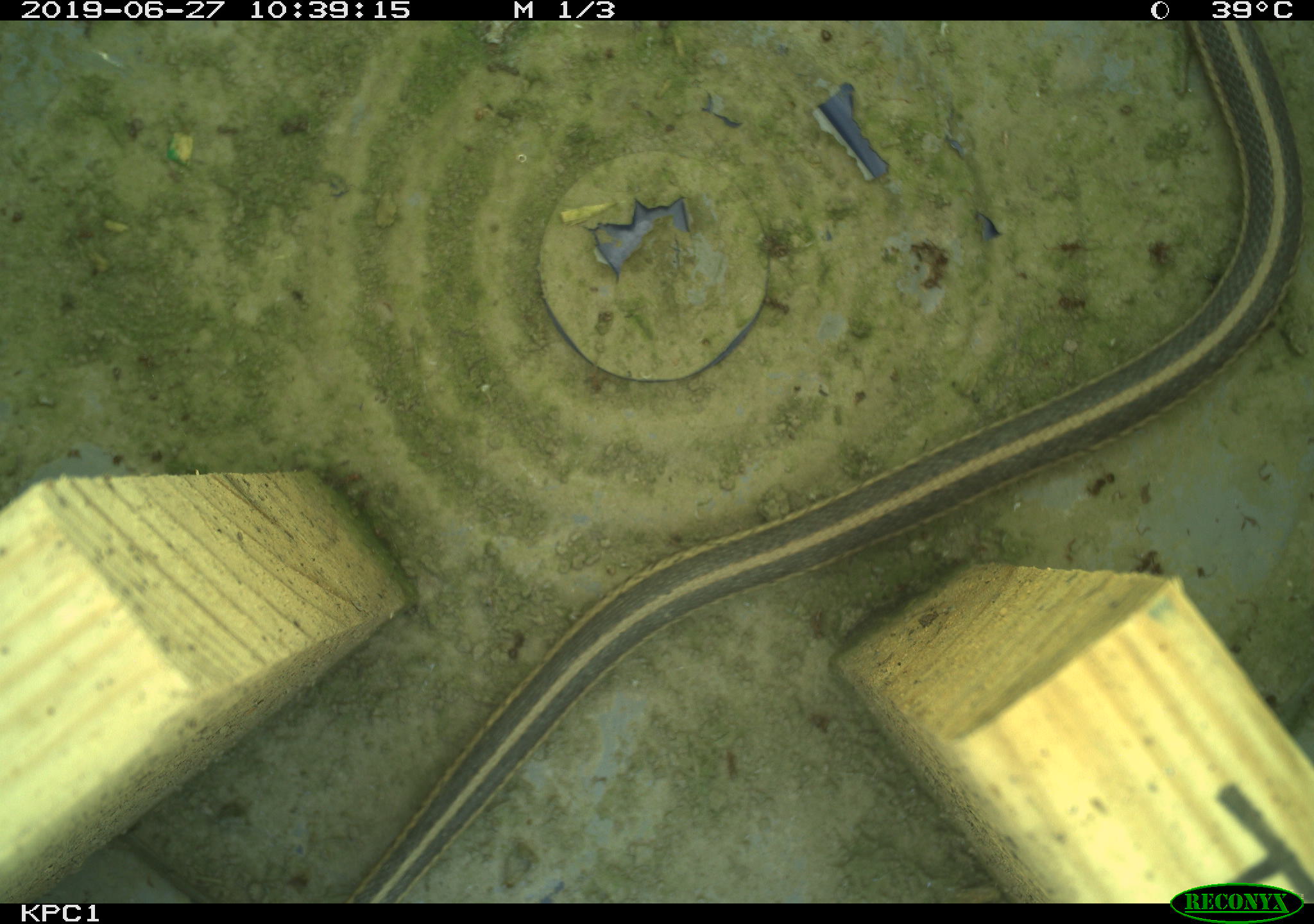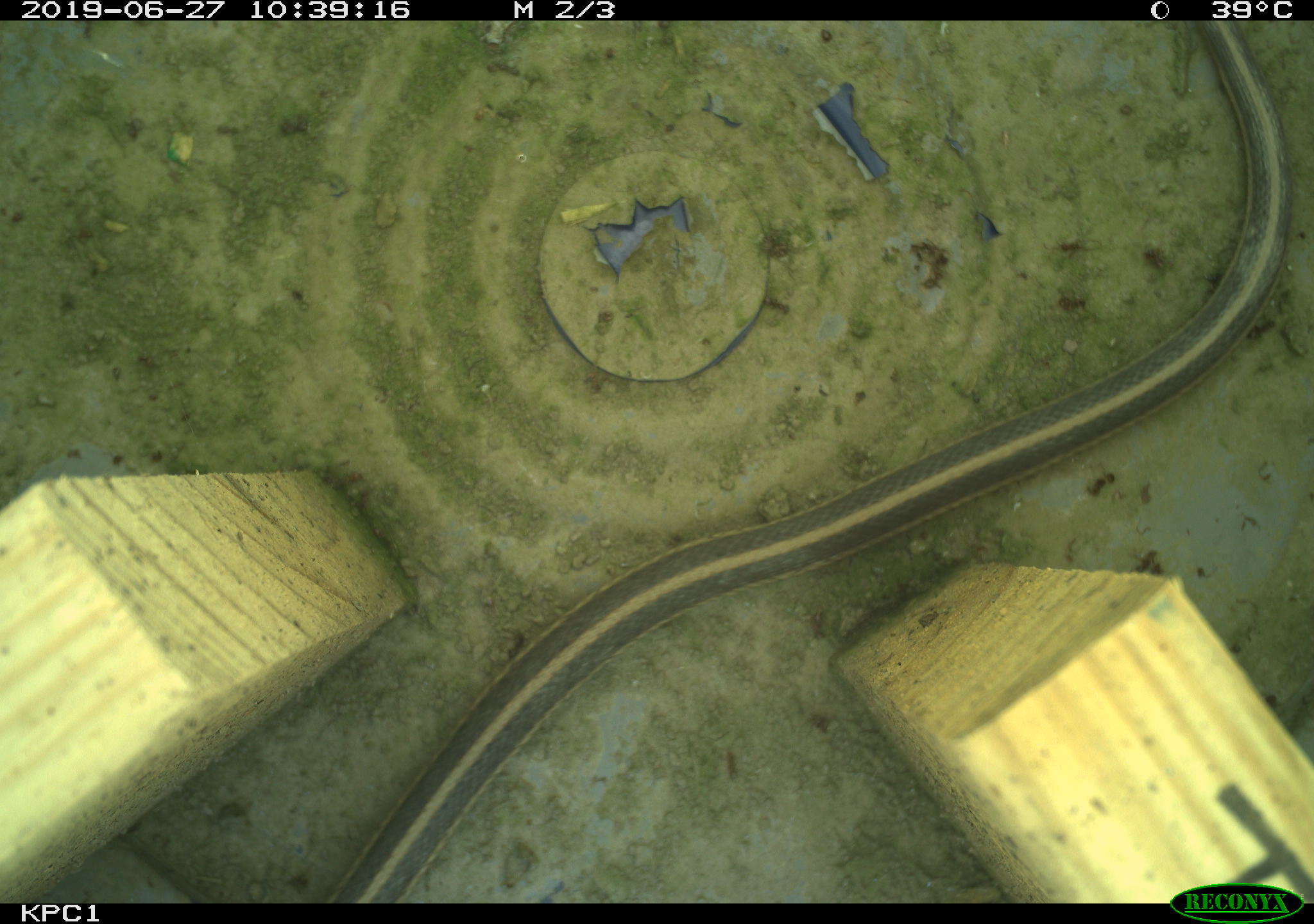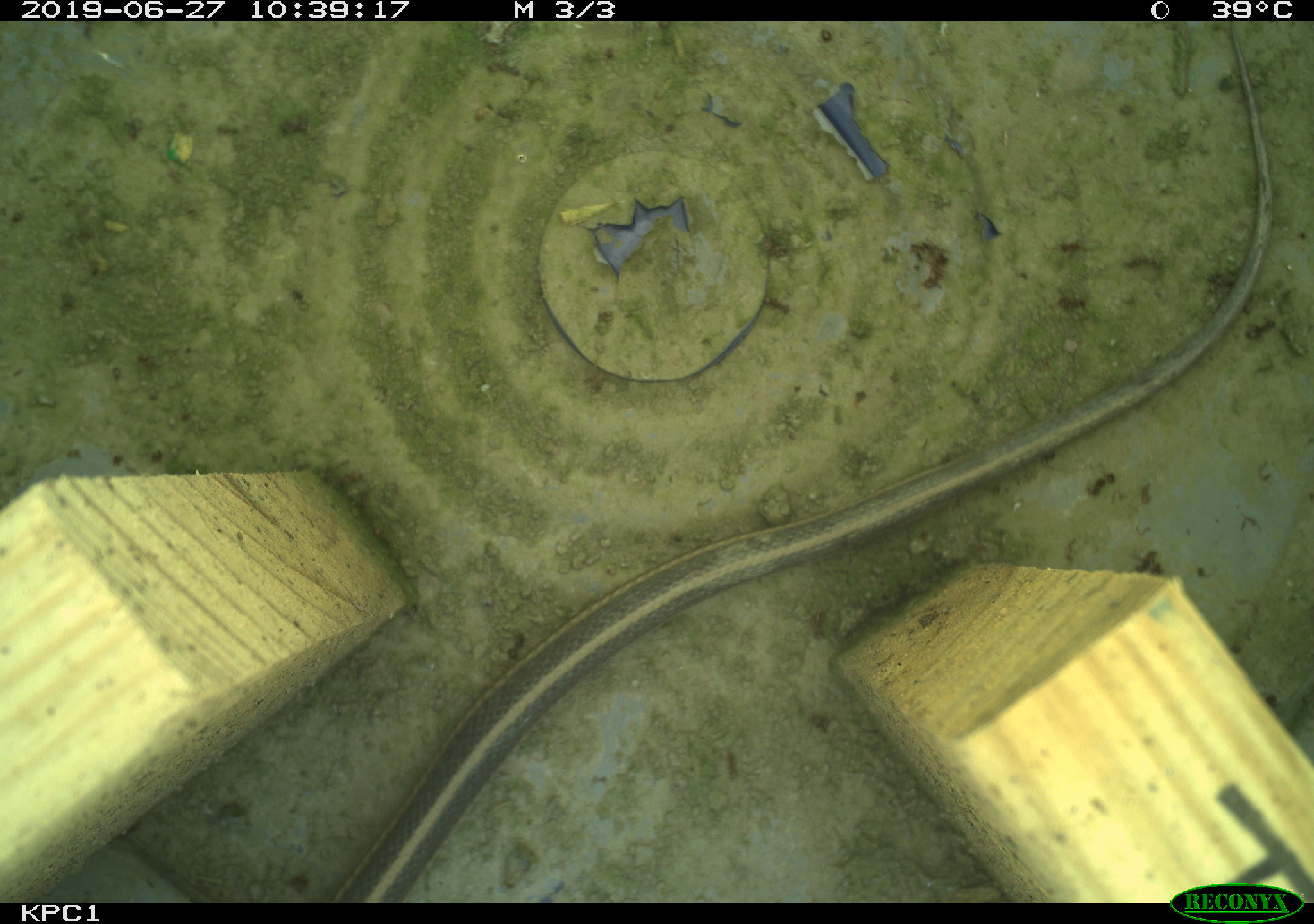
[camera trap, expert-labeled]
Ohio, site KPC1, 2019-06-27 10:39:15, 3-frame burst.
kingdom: Animalia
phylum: Chordata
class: Reptilia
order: Squamata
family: Colubridae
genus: Thamnophis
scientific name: Thamnophis sirtalis sirtalis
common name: eastern gartersnake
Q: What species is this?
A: Eastern gartersnake (Thamnophis sirtalis sirtalis).